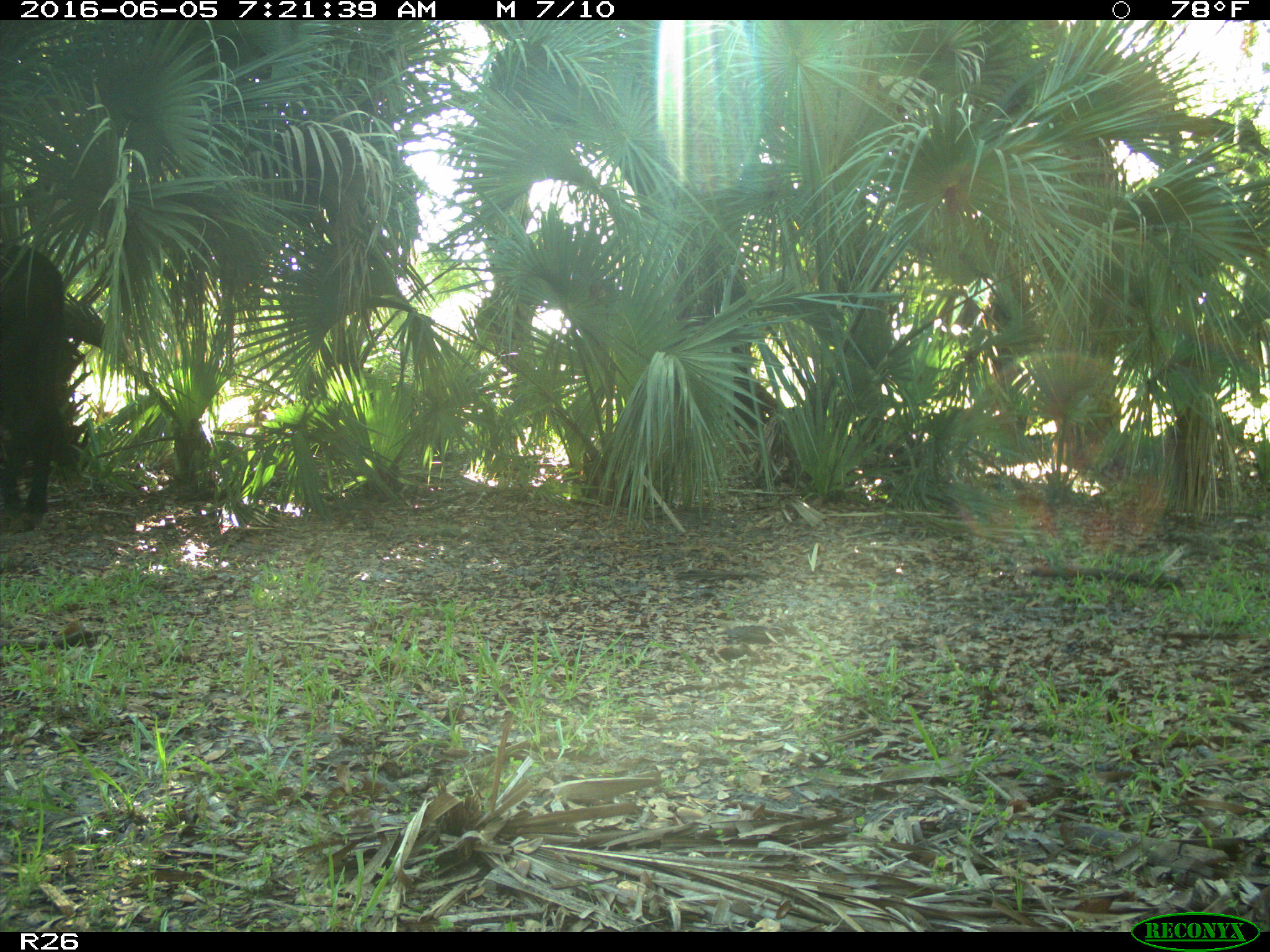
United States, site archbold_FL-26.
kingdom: Animalia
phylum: Chordata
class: Mammalia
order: Artiodactyla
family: Bovidae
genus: Bos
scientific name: Bos taurus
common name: domestic cow